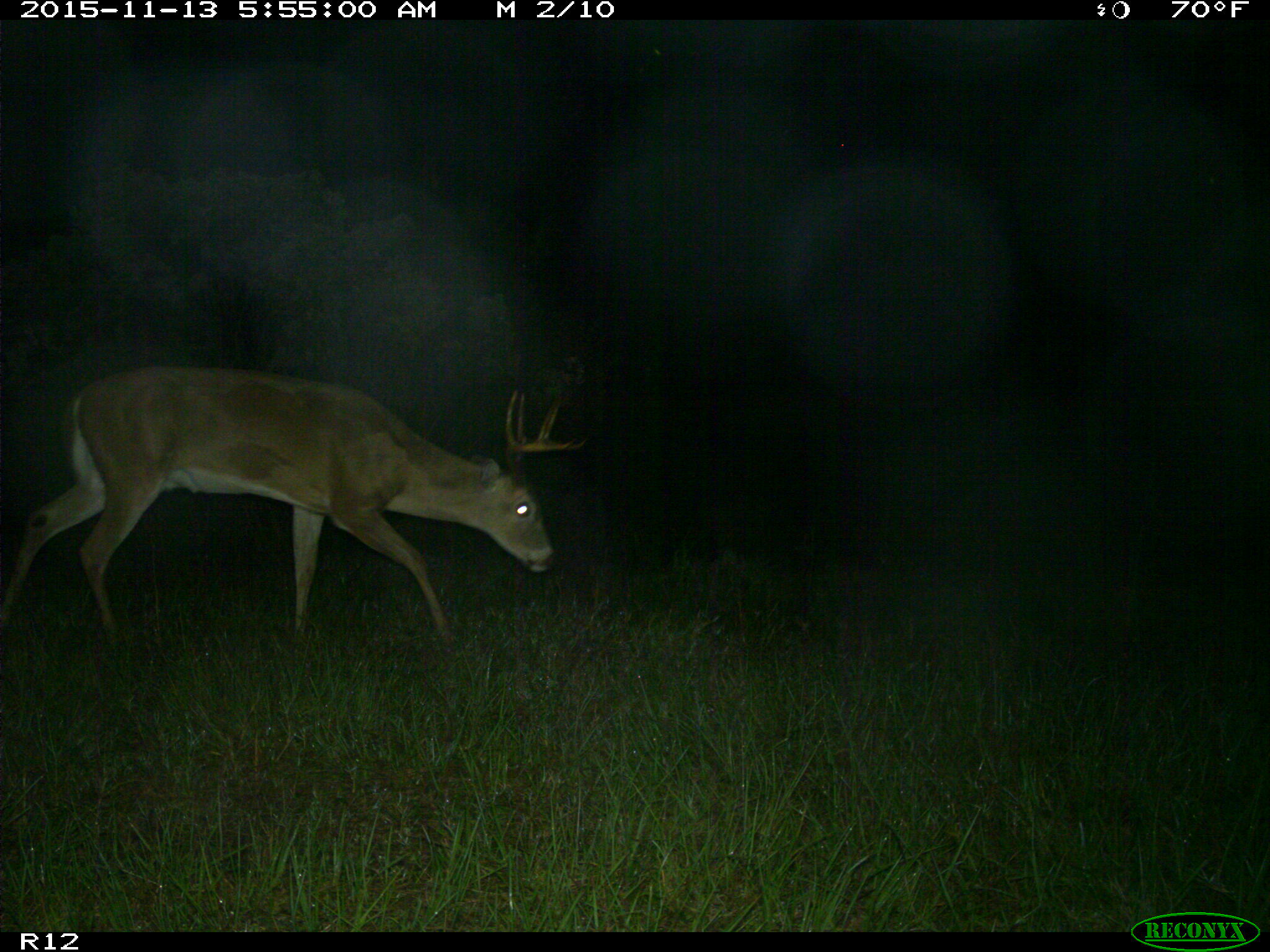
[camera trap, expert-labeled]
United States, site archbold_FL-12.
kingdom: Animalia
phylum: Chordata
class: Mammalia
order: Artiodactyla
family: Cervidae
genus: Odocoileus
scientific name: Odocoileus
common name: deer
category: unidentified deer